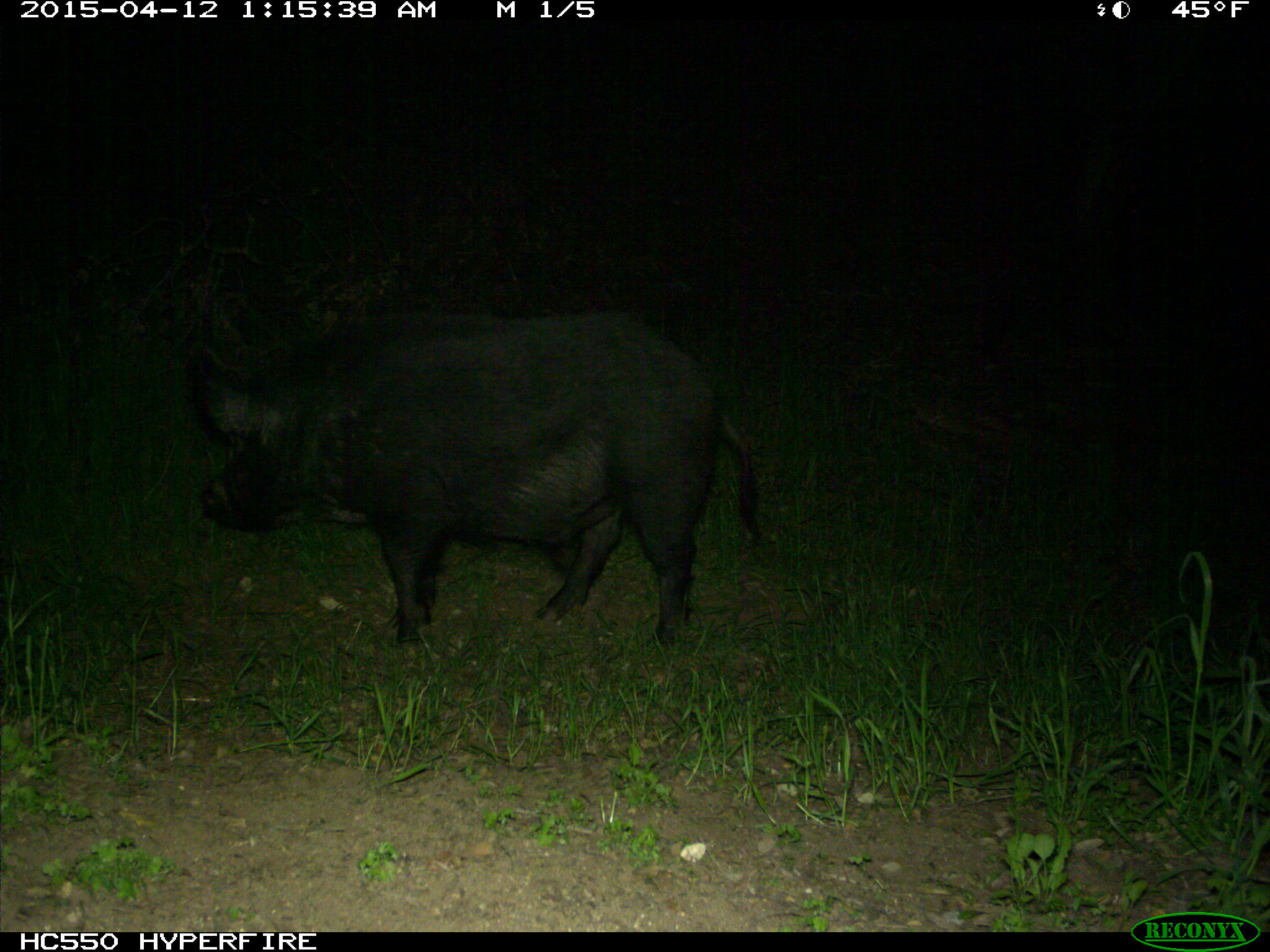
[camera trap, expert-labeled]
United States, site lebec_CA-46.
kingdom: Animalia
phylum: Chordata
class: Mammalia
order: Artiodactyla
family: Suidae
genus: Sus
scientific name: Sus scrofa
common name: wild boar